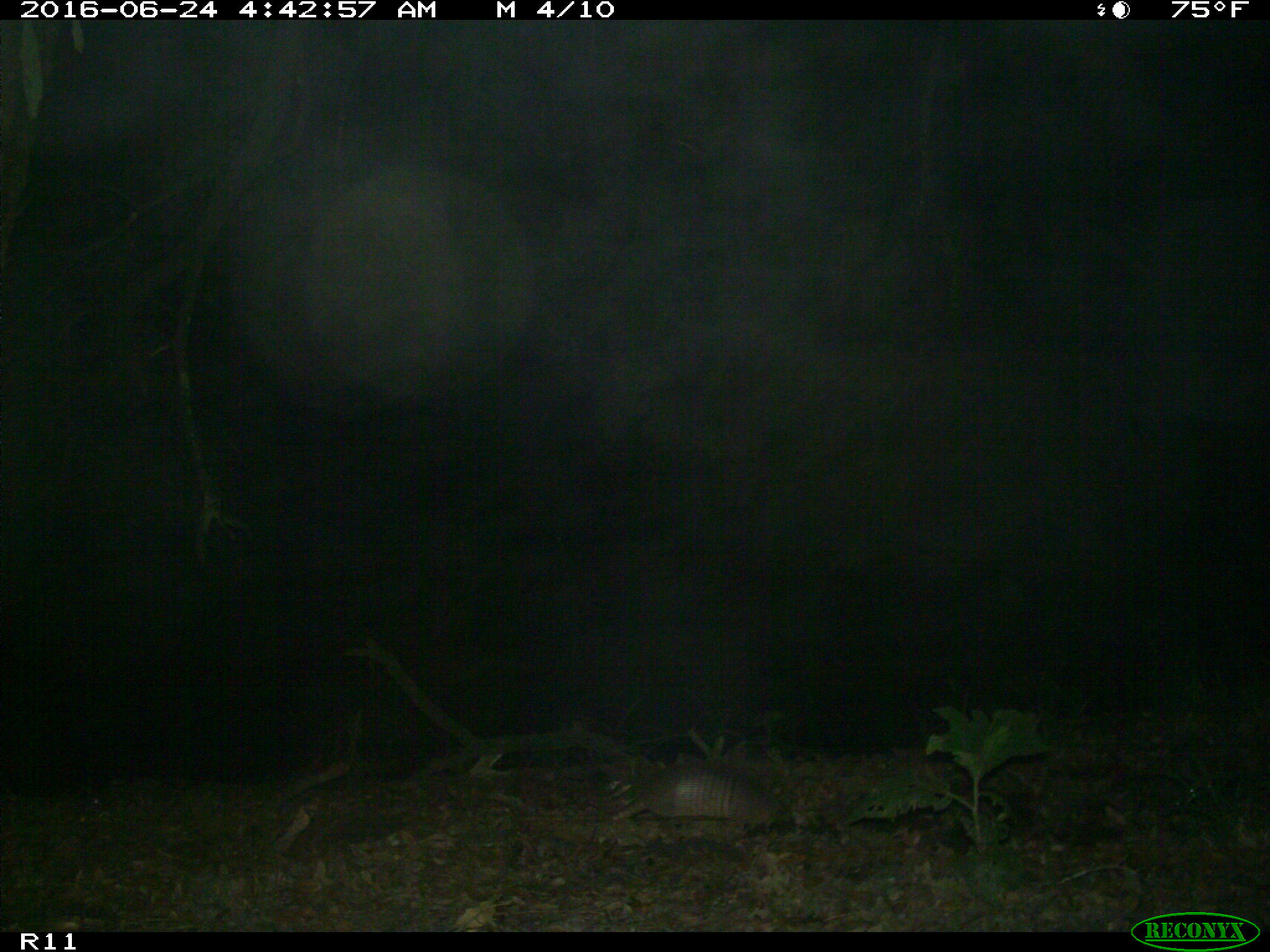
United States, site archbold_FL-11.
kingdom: Animalia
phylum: Chordata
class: Mammalia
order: Cingulata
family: Dasypodidae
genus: Dasypus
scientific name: Dasypus novemcinctus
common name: nine-banded armadillo